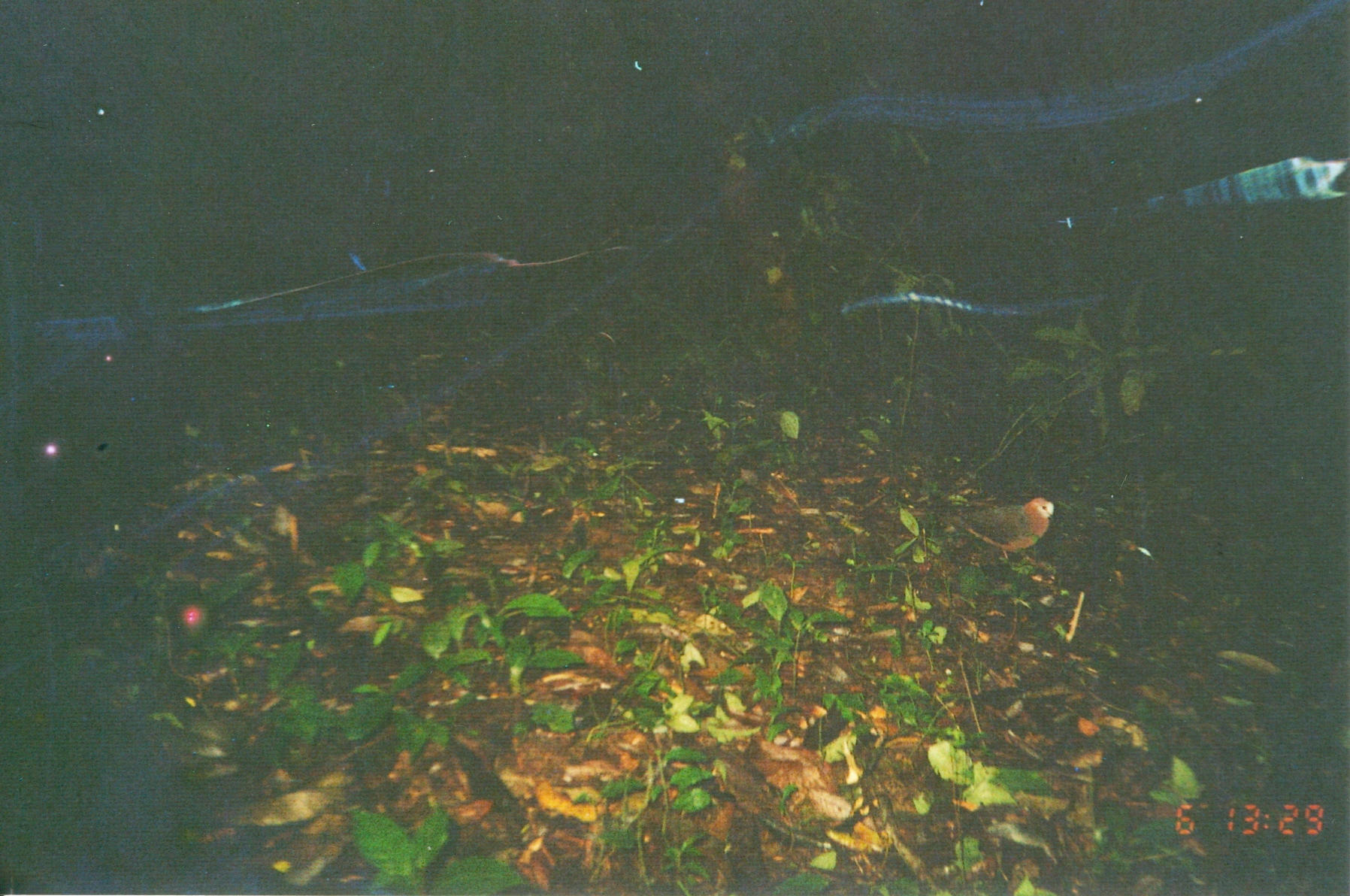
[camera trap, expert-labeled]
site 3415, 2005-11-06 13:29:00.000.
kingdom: Animalia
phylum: Chordata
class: Aves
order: Columbiformes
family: Columbidae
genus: Columba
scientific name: Columba larvata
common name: lemon dove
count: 1